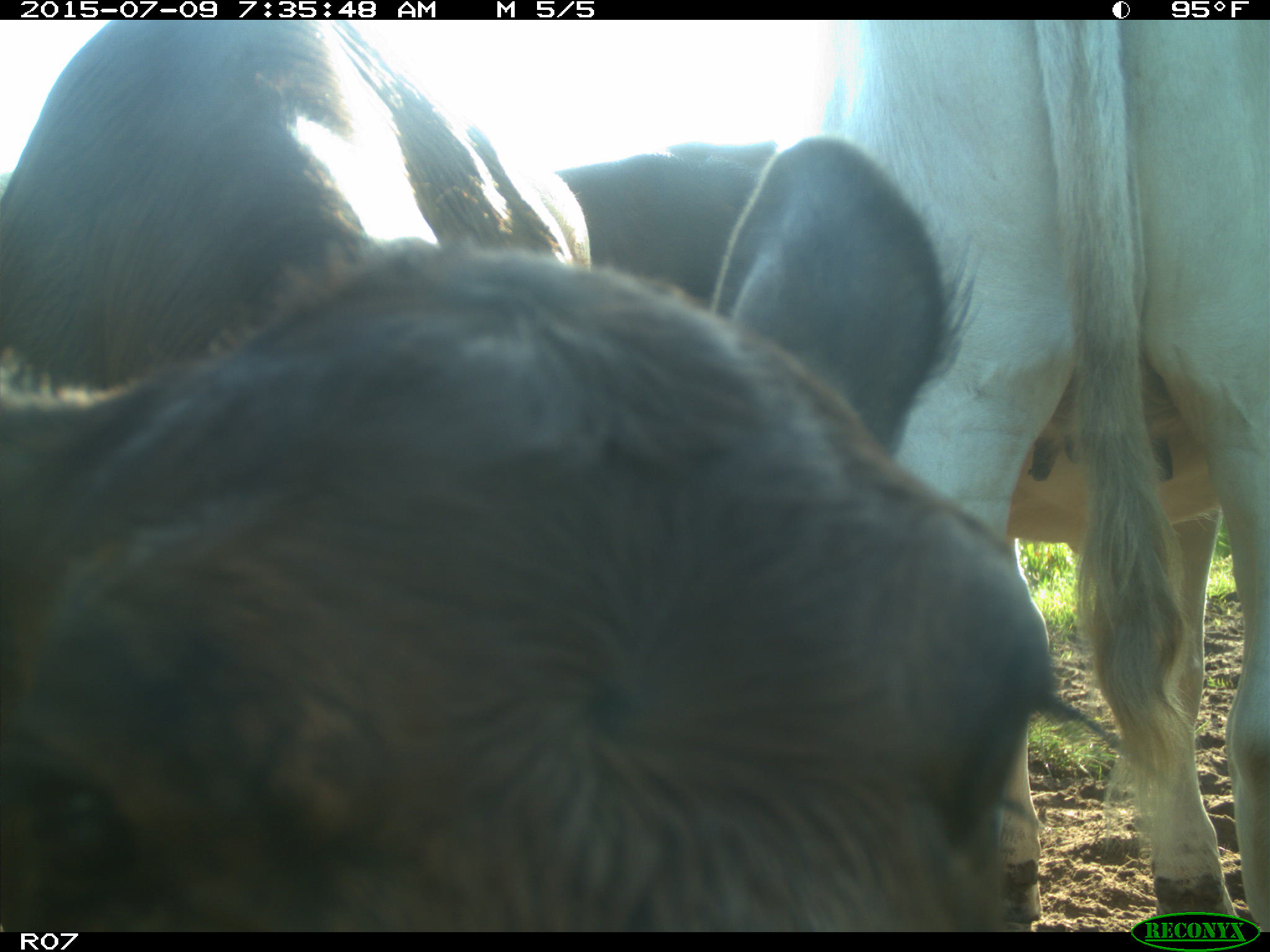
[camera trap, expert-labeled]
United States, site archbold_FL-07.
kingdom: Animalia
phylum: Chordata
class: Mammalia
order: Artiodactyla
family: Bovidae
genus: Bos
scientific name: Bos taurus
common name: domestic cow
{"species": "Bos taurus (domestic cow)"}